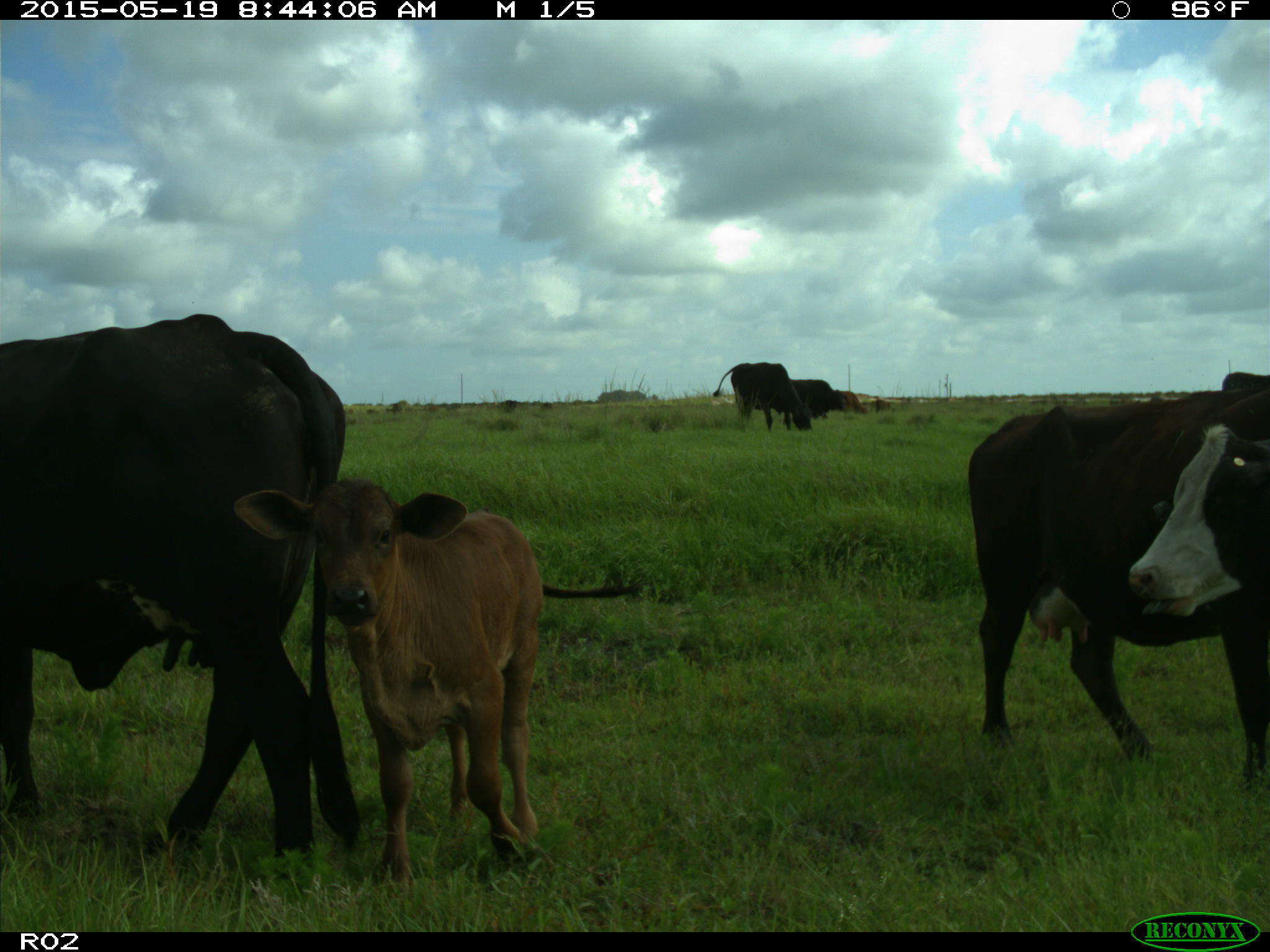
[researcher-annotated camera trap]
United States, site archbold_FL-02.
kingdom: Animalia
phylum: Chordata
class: Mammalia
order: Artiodactyla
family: Bovidae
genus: Bos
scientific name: Bos taurus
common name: domestic cow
Bos taurus (domestic cow).